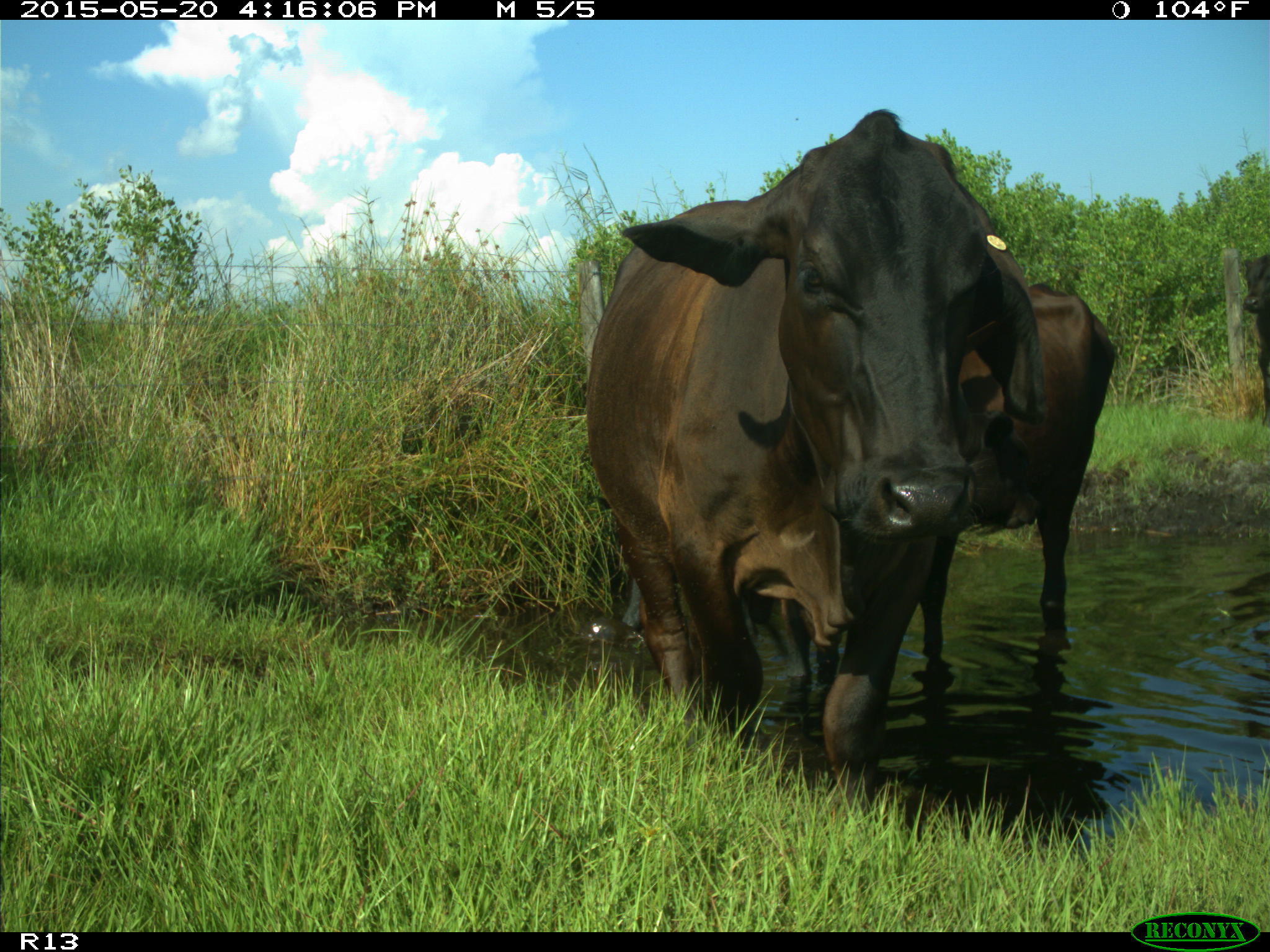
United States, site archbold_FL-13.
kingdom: Animalia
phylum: Chordata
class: Mammalia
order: Artiodactyla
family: Bovidae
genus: Bos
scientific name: Bos taurus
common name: domestic cow